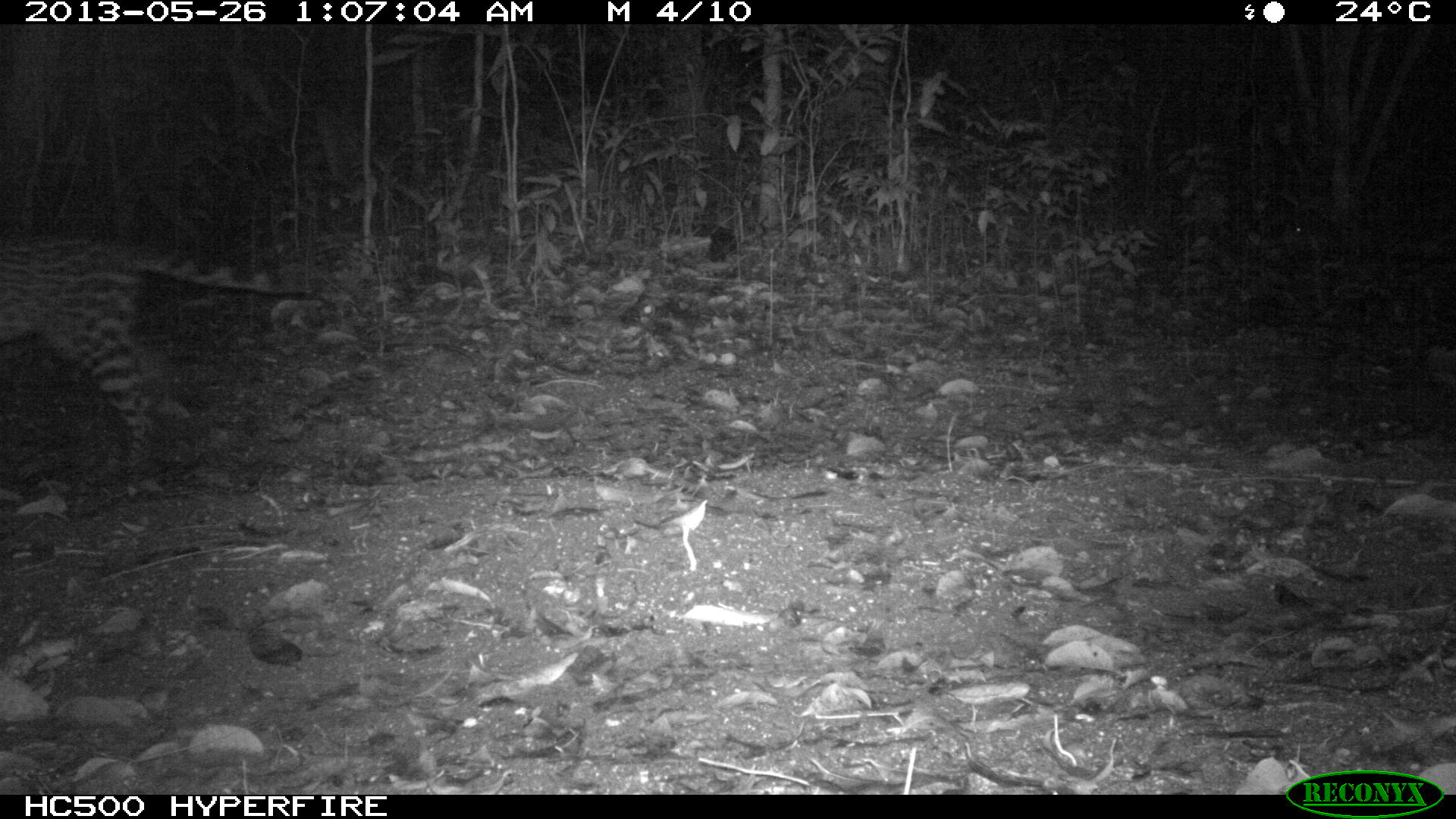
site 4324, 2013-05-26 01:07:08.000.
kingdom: Animalia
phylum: Chordata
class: Mammalia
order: Carnivora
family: Felidae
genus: Leopardus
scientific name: Leopardus pardalis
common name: ocelot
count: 1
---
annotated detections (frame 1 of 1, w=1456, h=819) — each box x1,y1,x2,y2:
leopardus pardalis: 0,230,312,474